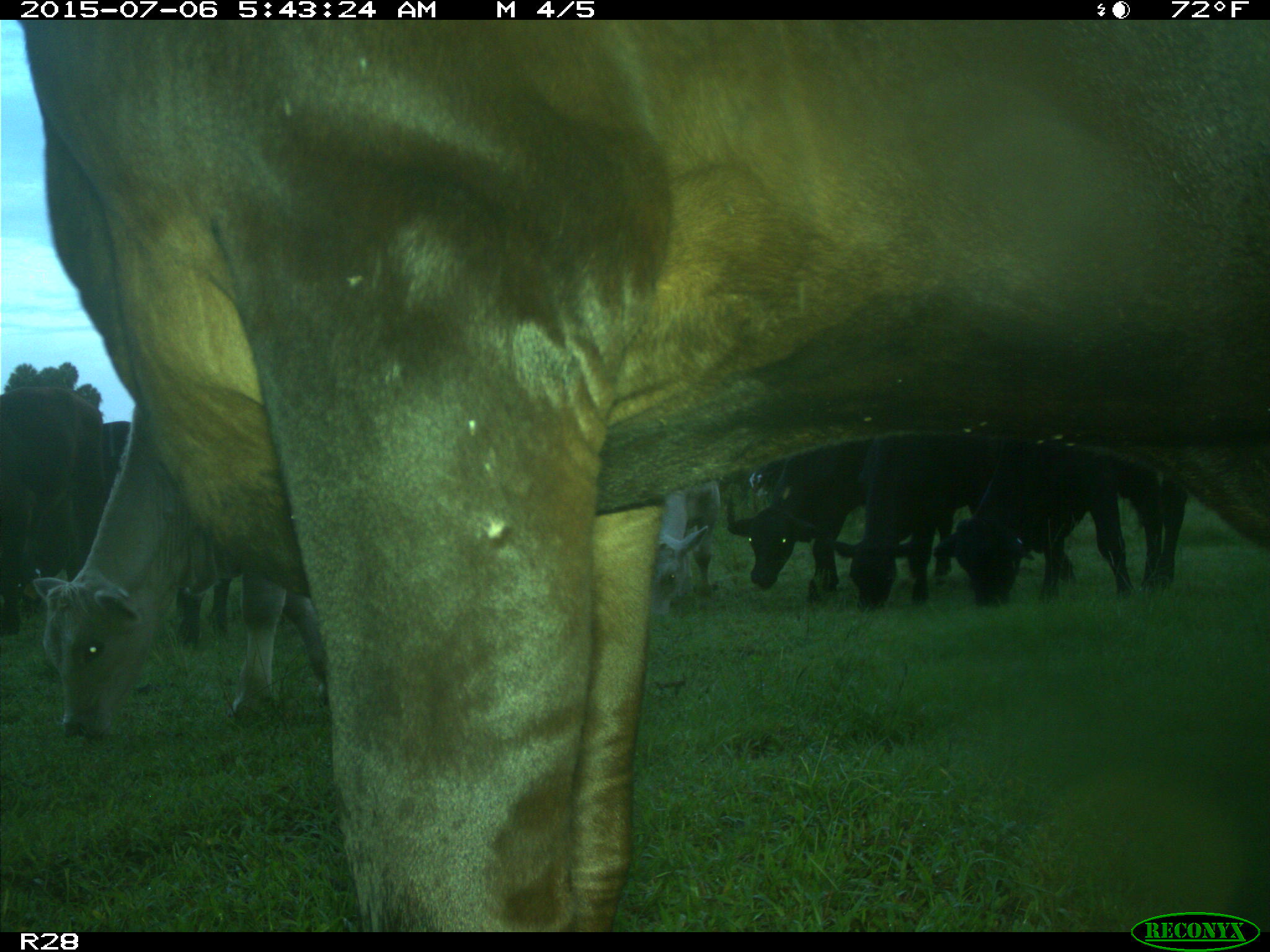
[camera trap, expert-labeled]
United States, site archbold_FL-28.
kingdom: Animalia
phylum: Chordata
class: Mammalia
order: Artiodactyla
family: Bovidae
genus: Bos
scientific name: Bos taurus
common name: domestic cow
Bos taurus (domestic cow).